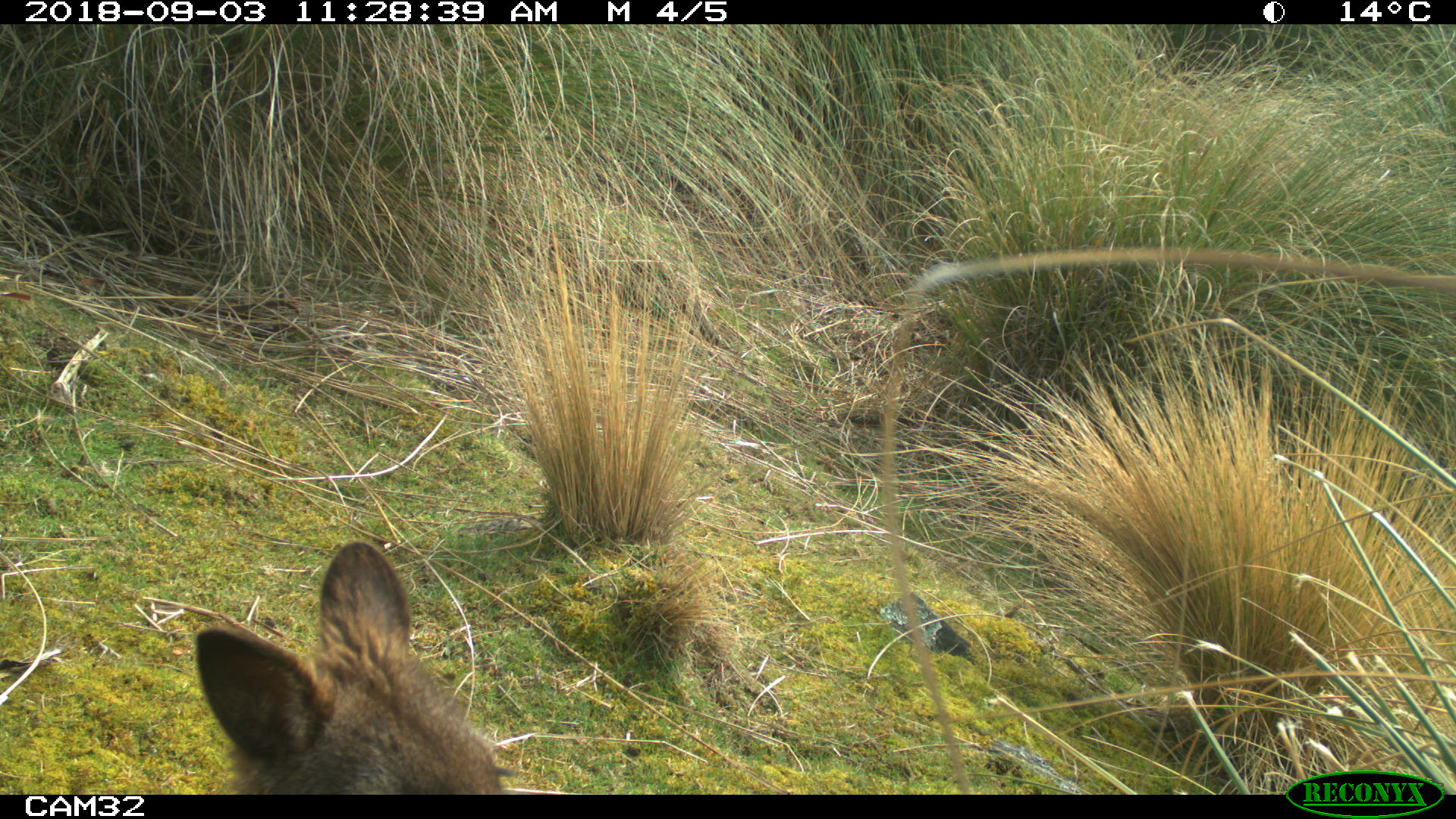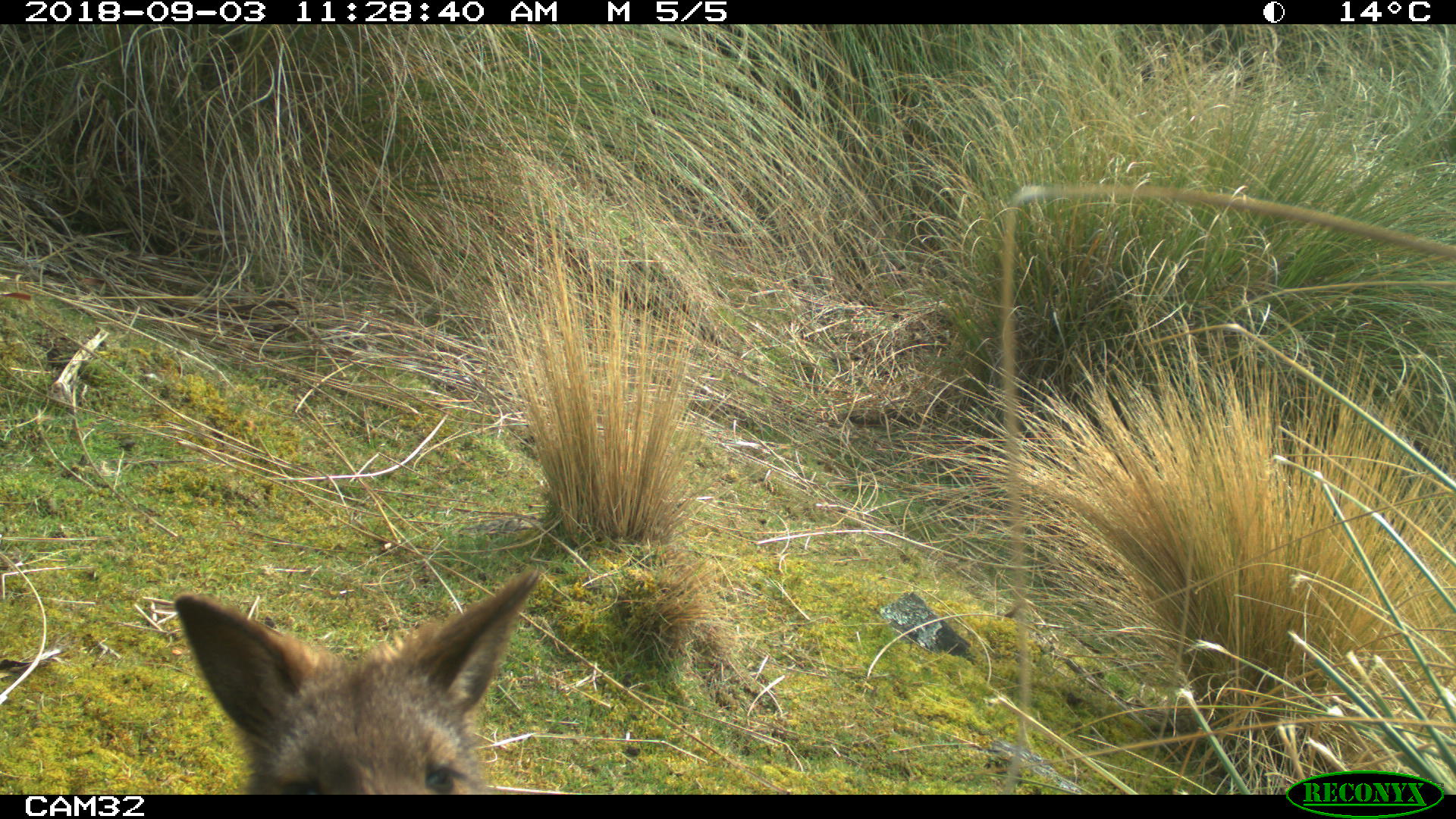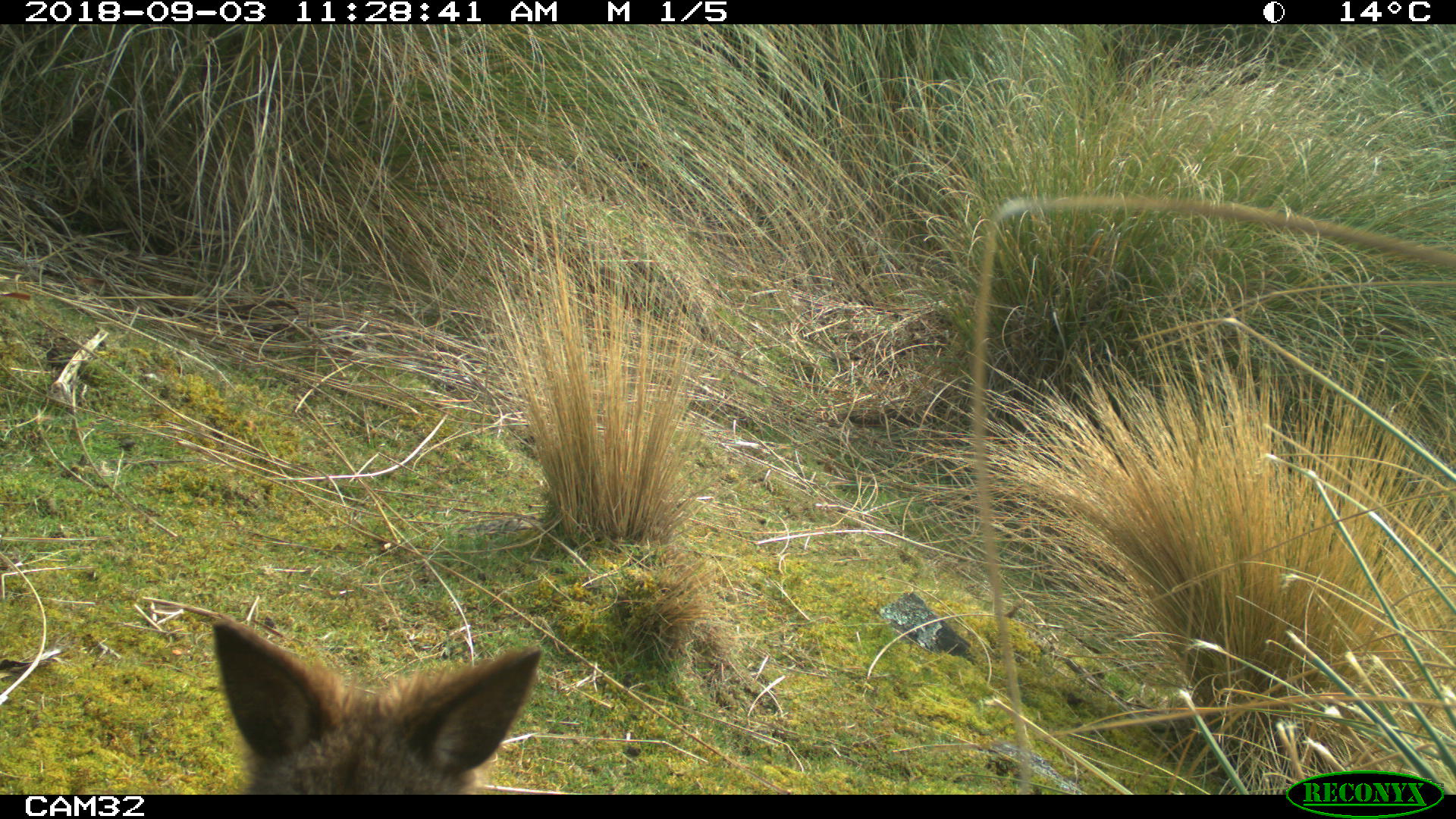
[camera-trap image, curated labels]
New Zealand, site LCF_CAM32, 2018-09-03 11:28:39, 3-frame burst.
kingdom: Animalia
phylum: Chordata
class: Mammalia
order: Diprotodontia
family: Macropodidae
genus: Notamacropus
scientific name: Notamacropus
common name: wallaby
Wallaby (Notamacropus).